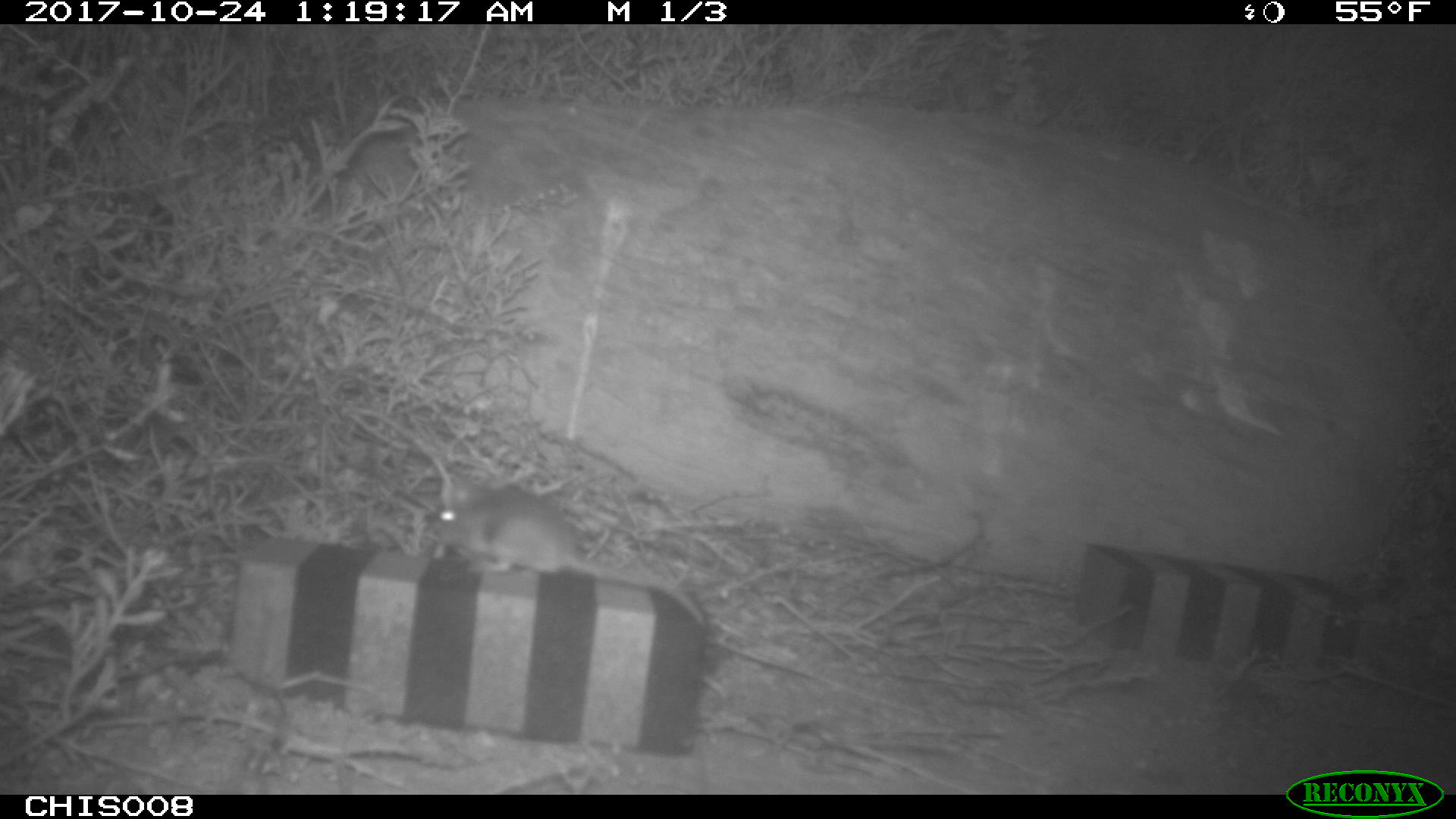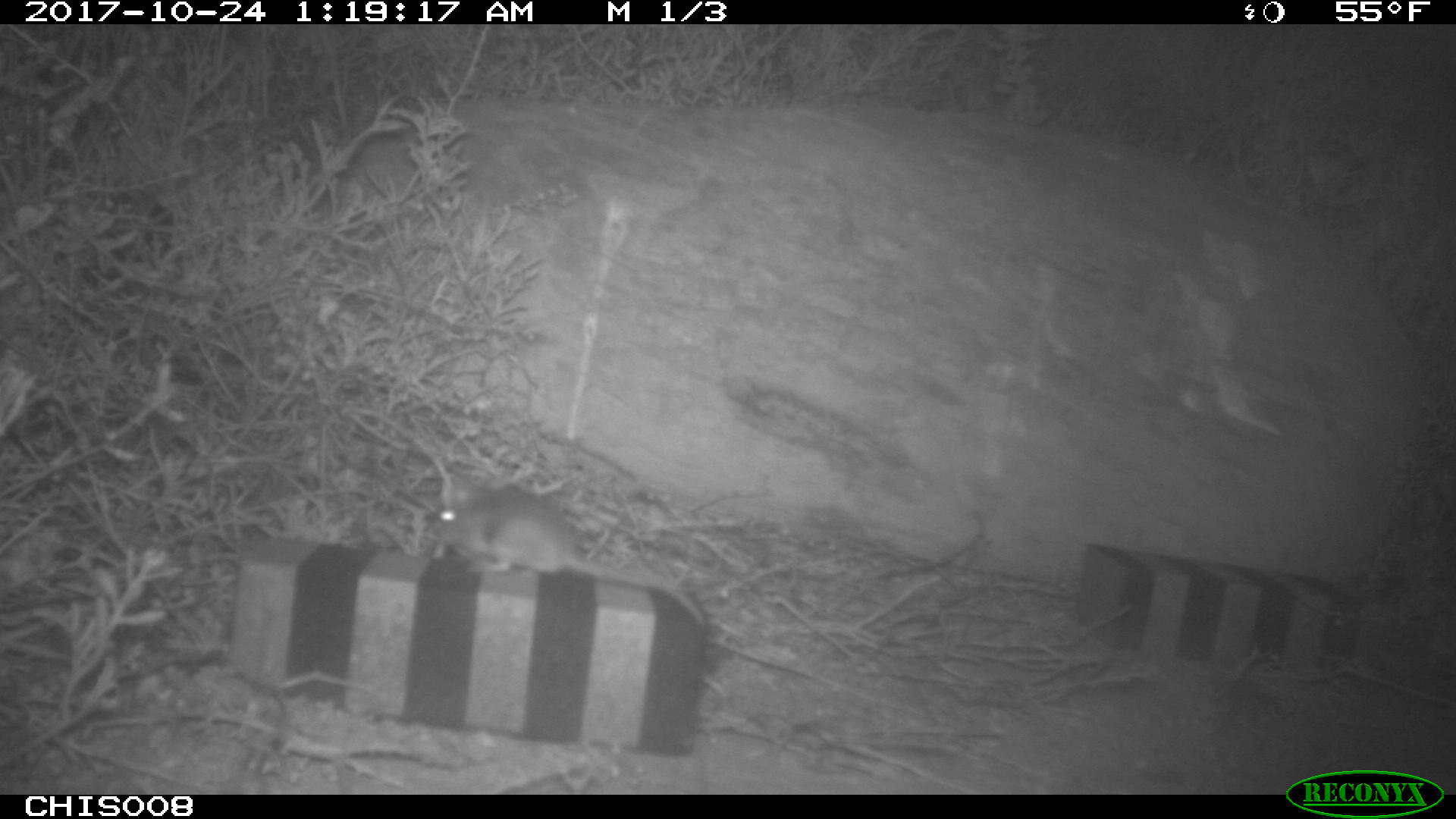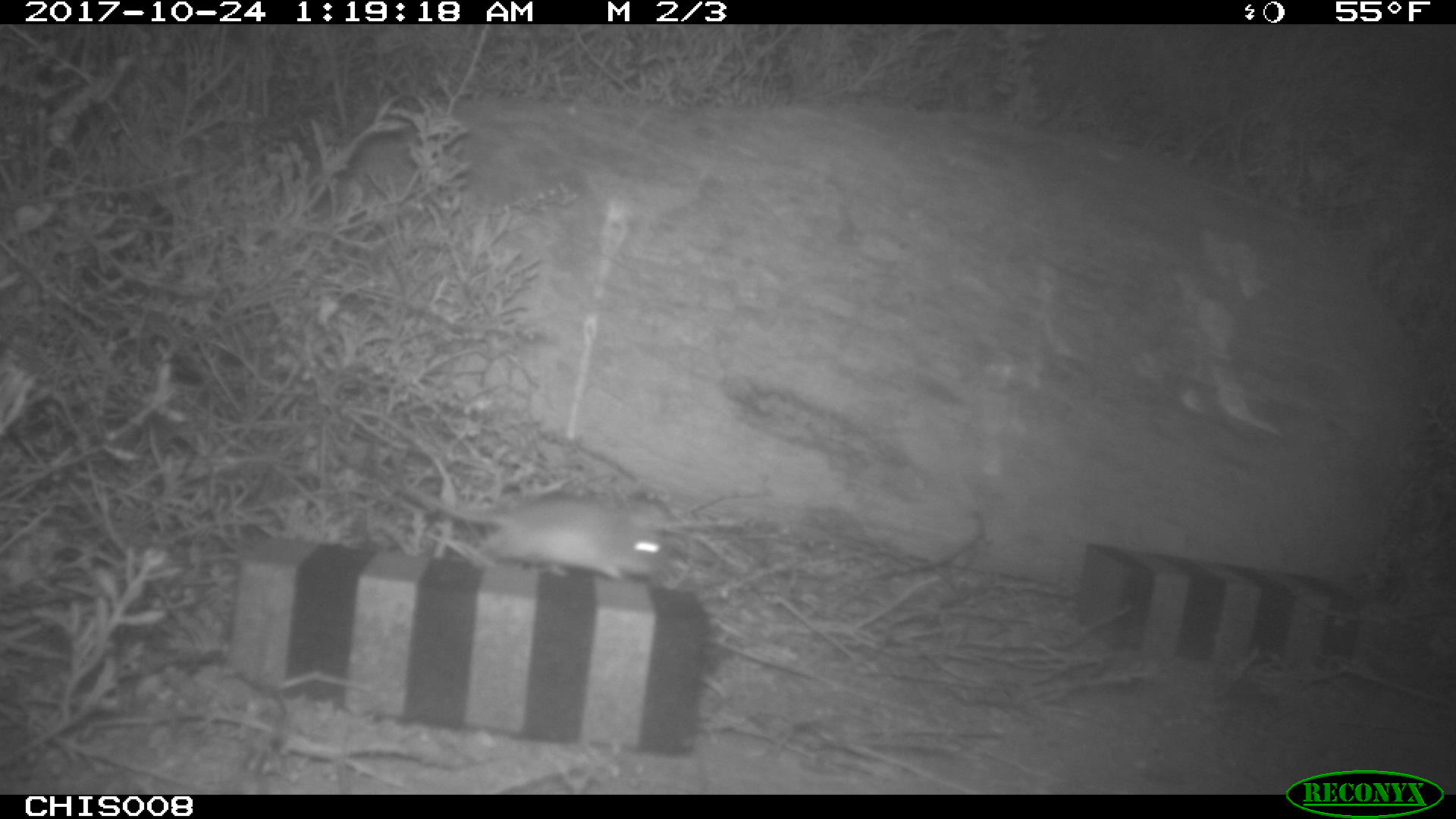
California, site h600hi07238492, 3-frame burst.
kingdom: Animalia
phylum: Chordata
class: Mammalia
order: Rodentia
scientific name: Rodentia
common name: rodent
Rodent (Rodentia).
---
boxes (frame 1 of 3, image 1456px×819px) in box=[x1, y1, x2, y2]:
rodent: box=[425, 490, 702, 620]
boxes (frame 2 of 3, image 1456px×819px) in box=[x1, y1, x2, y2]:
rodent: box=[428, 488, 708, 626]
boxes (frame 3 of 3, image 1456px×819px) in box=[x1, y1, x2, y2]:
rodent: box=[373, 465, 669, 585]